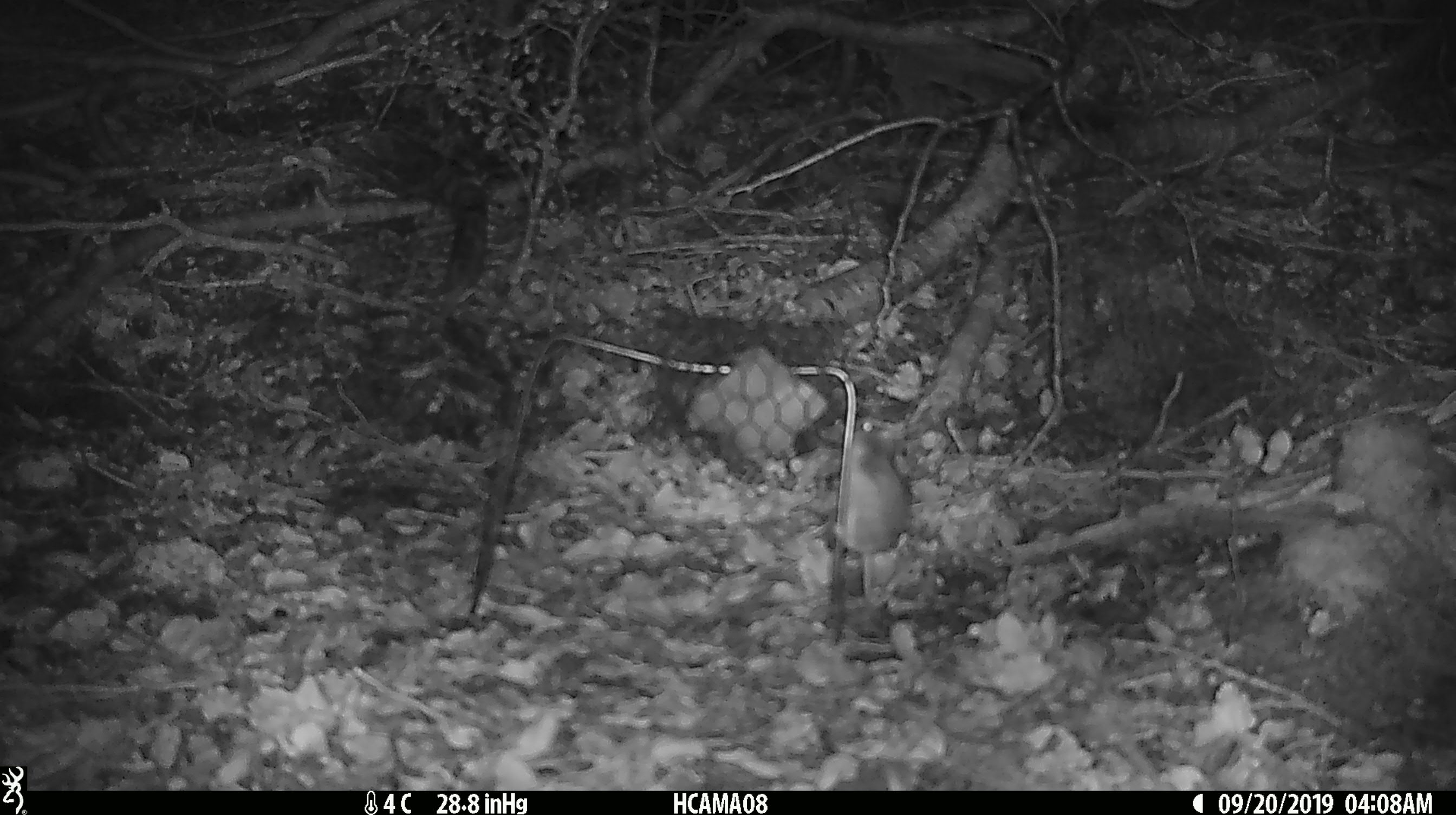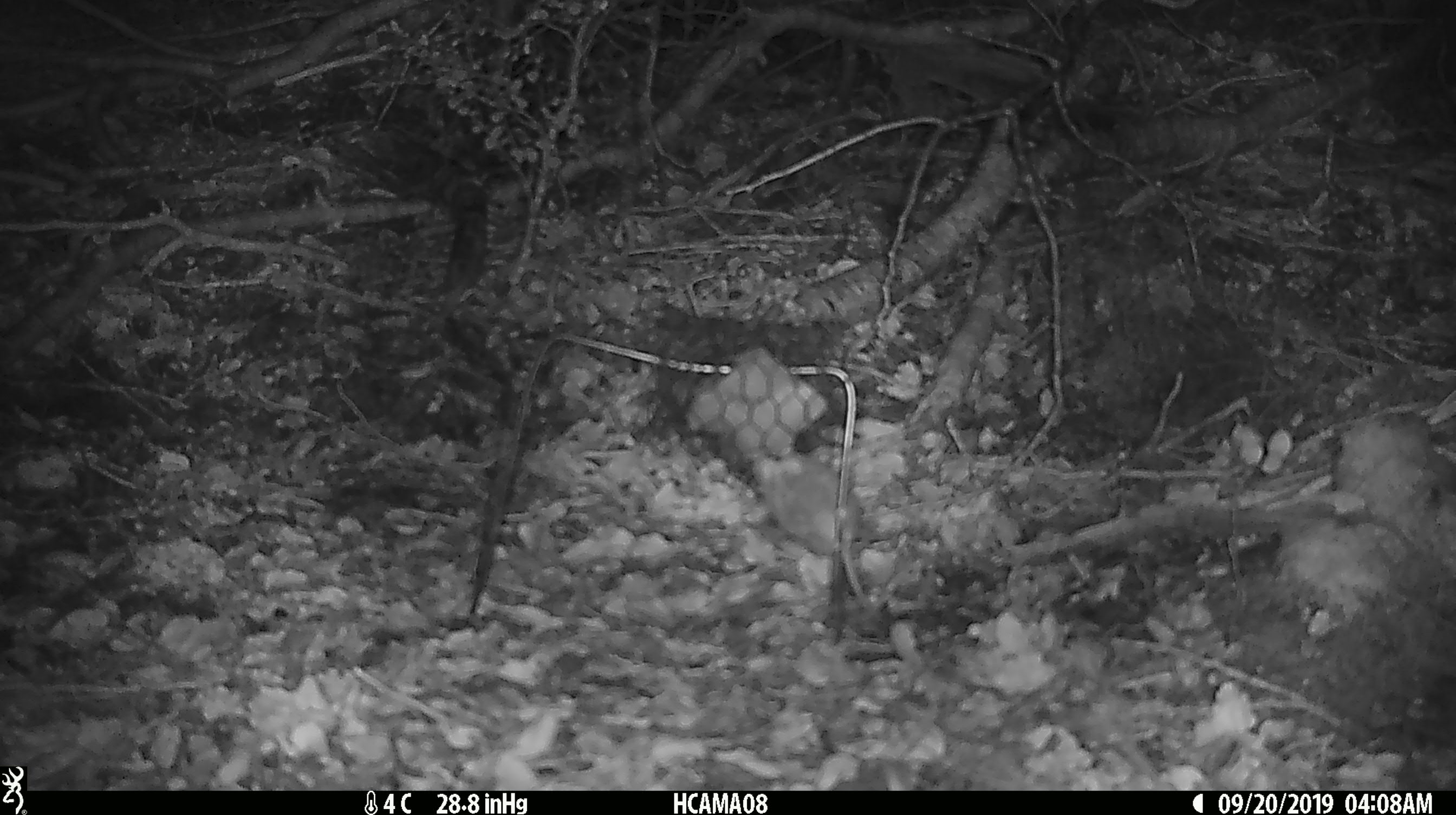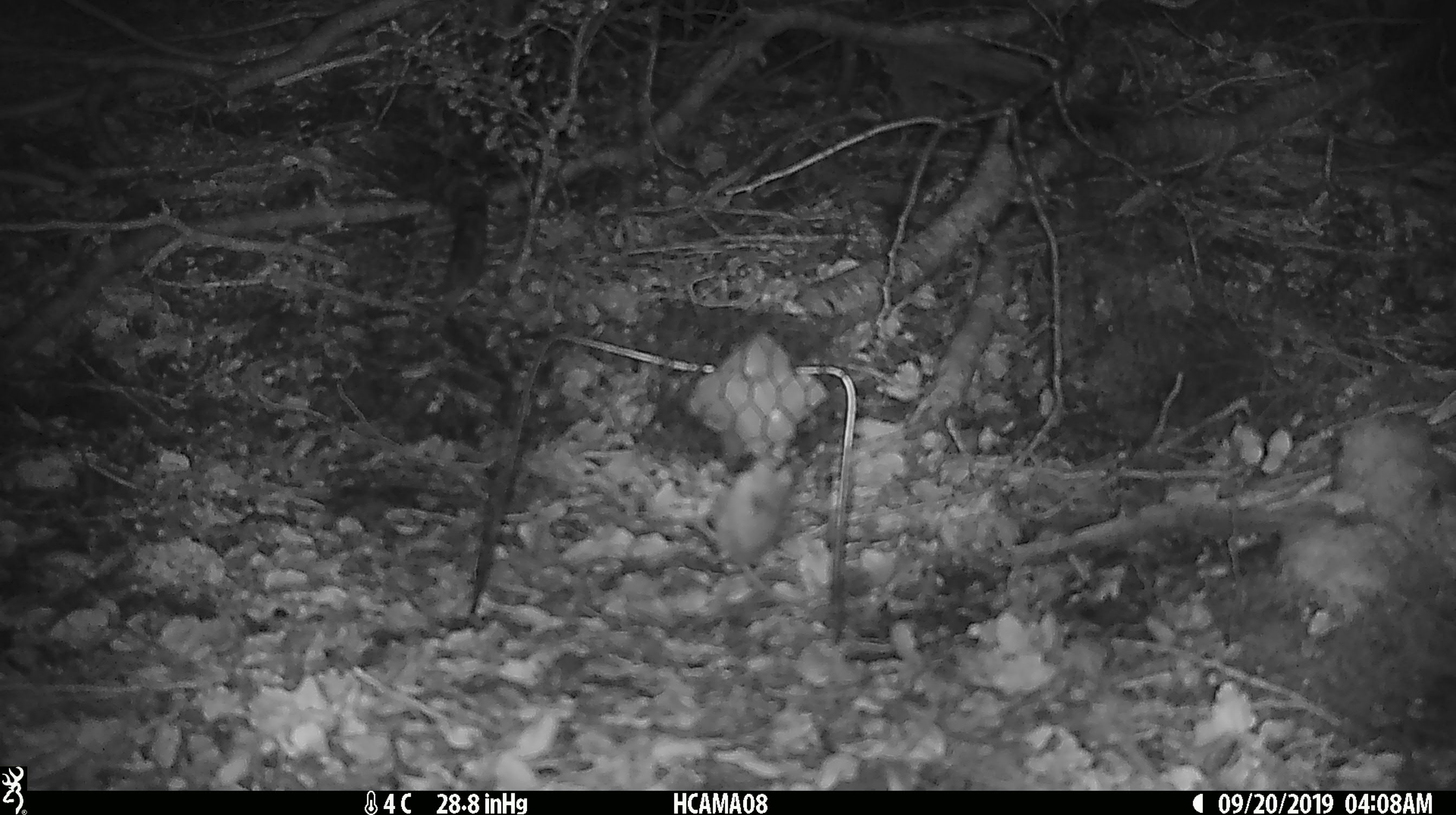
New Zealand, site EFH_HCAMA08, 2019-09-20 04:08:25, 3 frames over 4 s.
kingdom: Animalia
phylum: Chordata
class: Mammalia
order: Rodentia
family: Muridae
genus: Mus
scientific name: Mus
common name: mouse